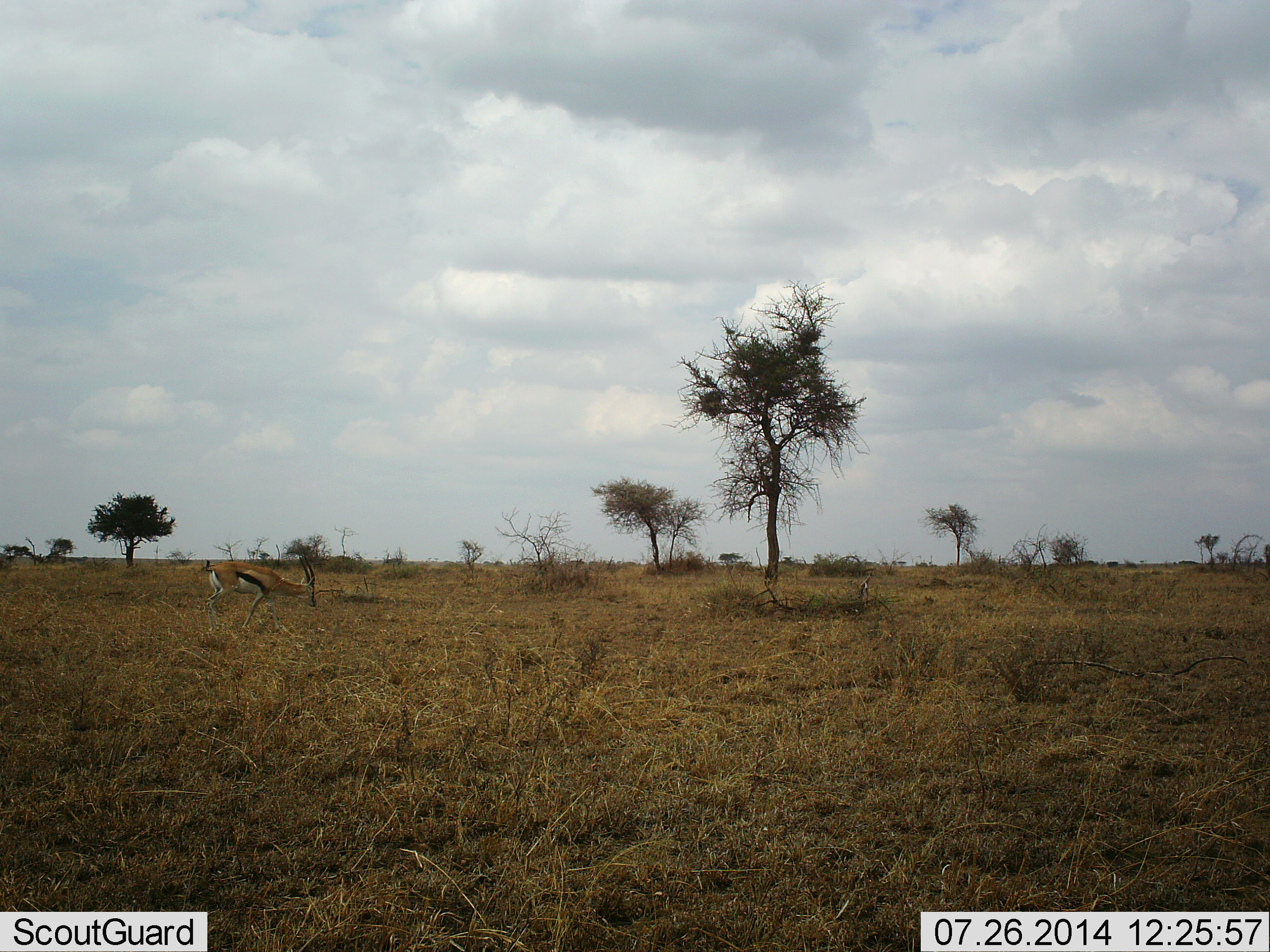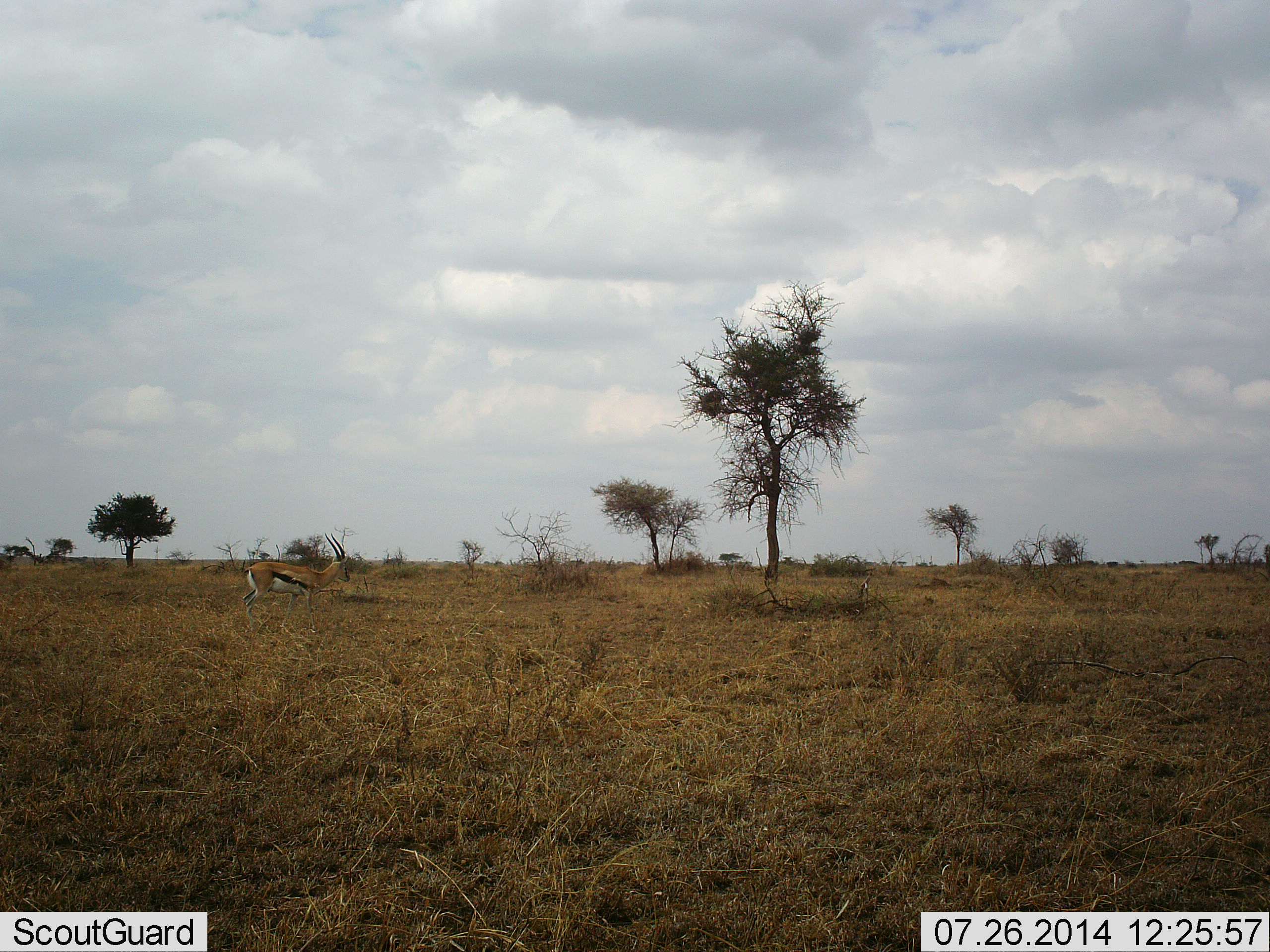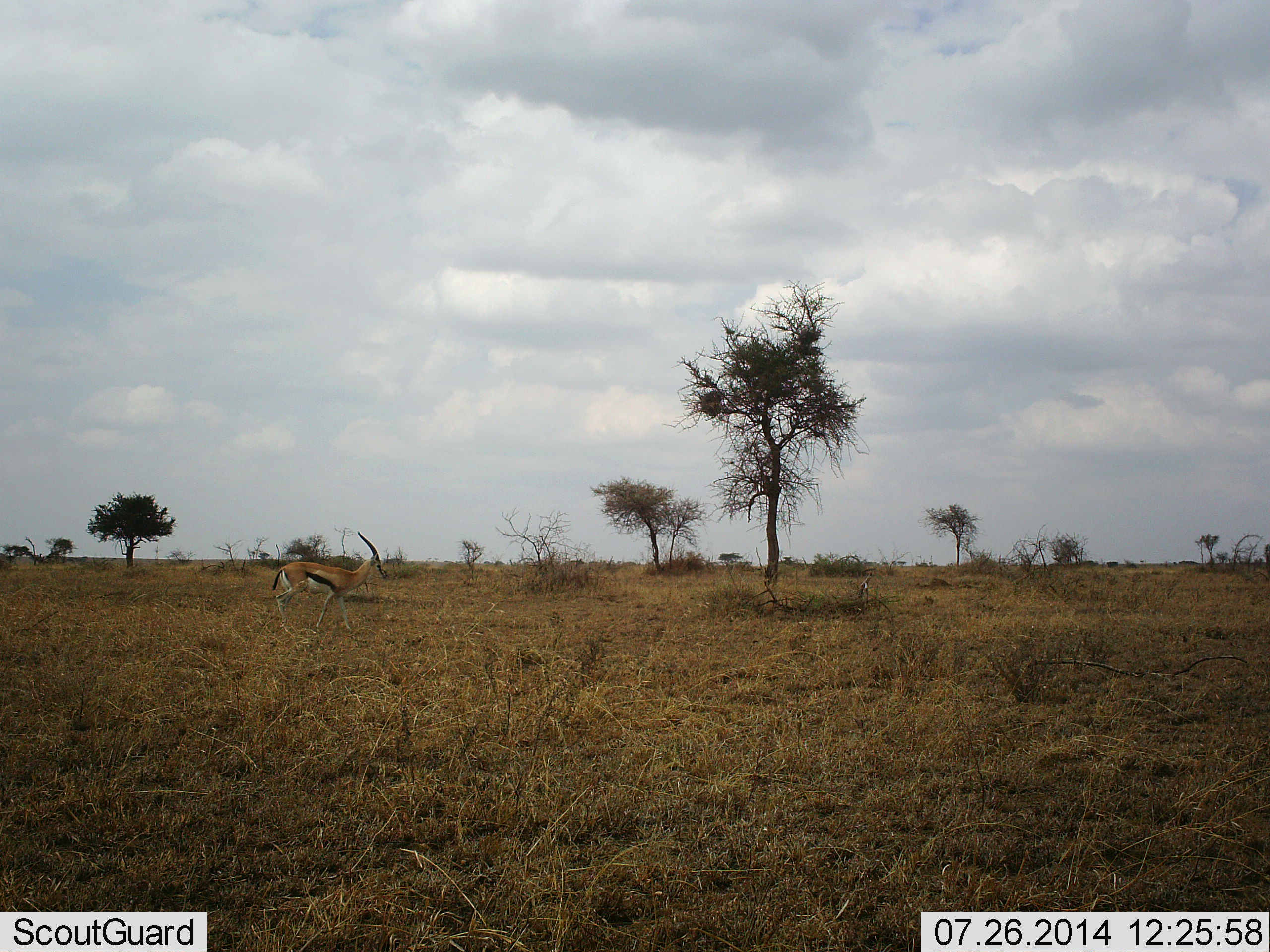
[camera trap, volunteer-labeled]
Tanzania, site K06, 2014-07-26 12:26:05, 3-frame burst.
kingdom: Animalia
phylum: Chordata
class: Mammalia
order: Artiodactyla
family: Bovidae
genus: Eudorcas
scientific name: Eudorcas thomsonii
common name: thomson's gazelle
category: gazellethomsons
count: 1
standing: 0%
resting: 0%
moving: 100%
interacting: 0%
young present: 0%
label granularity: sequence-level